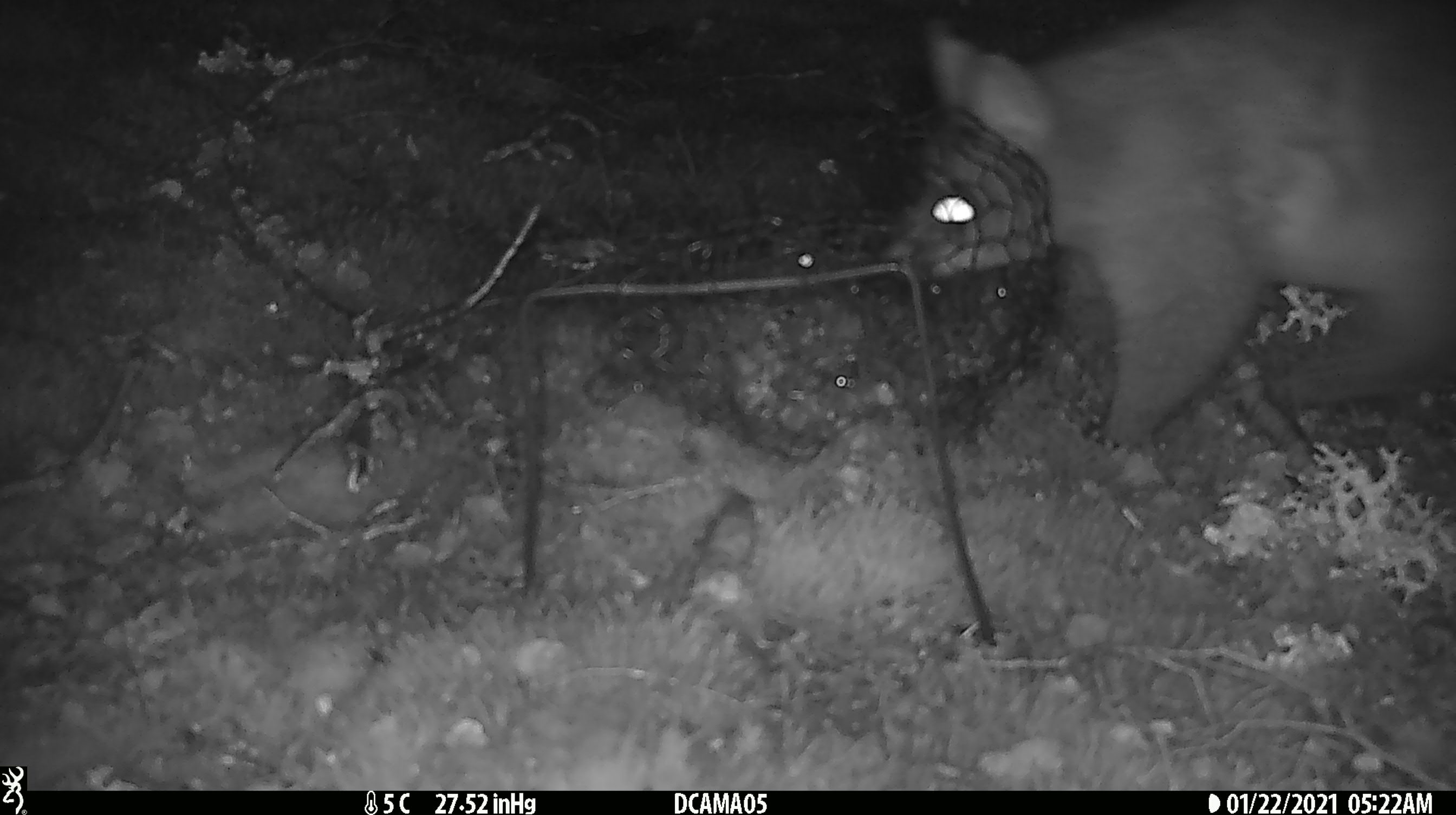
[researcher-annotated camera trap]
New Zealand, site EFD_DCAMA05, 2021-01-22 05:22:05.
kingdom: Animalia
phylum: Chordata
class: Mammalia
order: Diprotodontia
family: Phalangeridae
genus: Trichosurus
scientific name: Trichosurus vulpecula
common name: common brushtail possum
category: possum